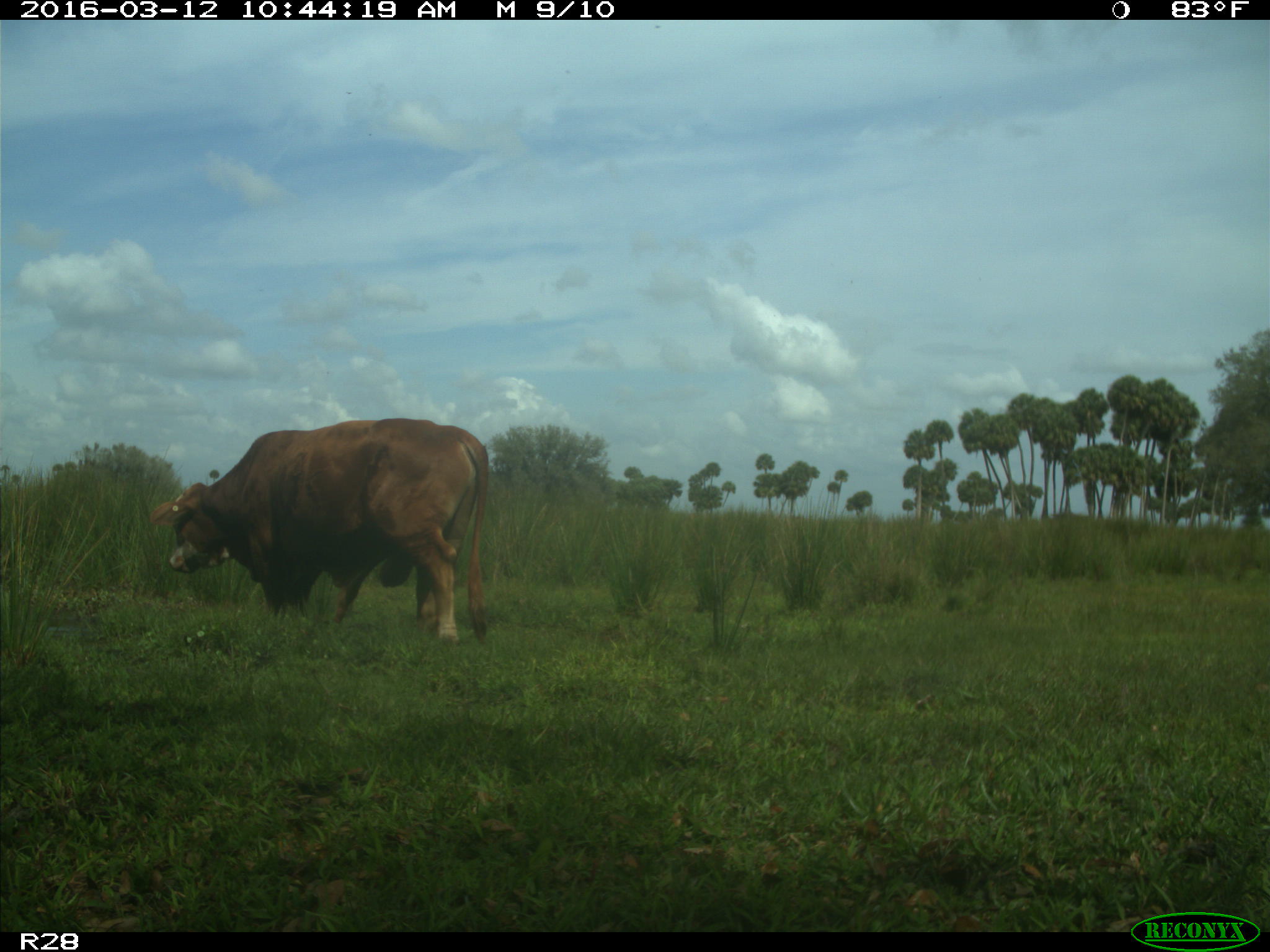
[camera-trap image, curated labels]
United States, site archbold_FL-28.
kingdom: Animalia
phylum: Chordata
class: Mammalia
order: Artiodactyla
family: Bovidae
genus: Bos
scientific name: Bos taurus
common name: domestic cow